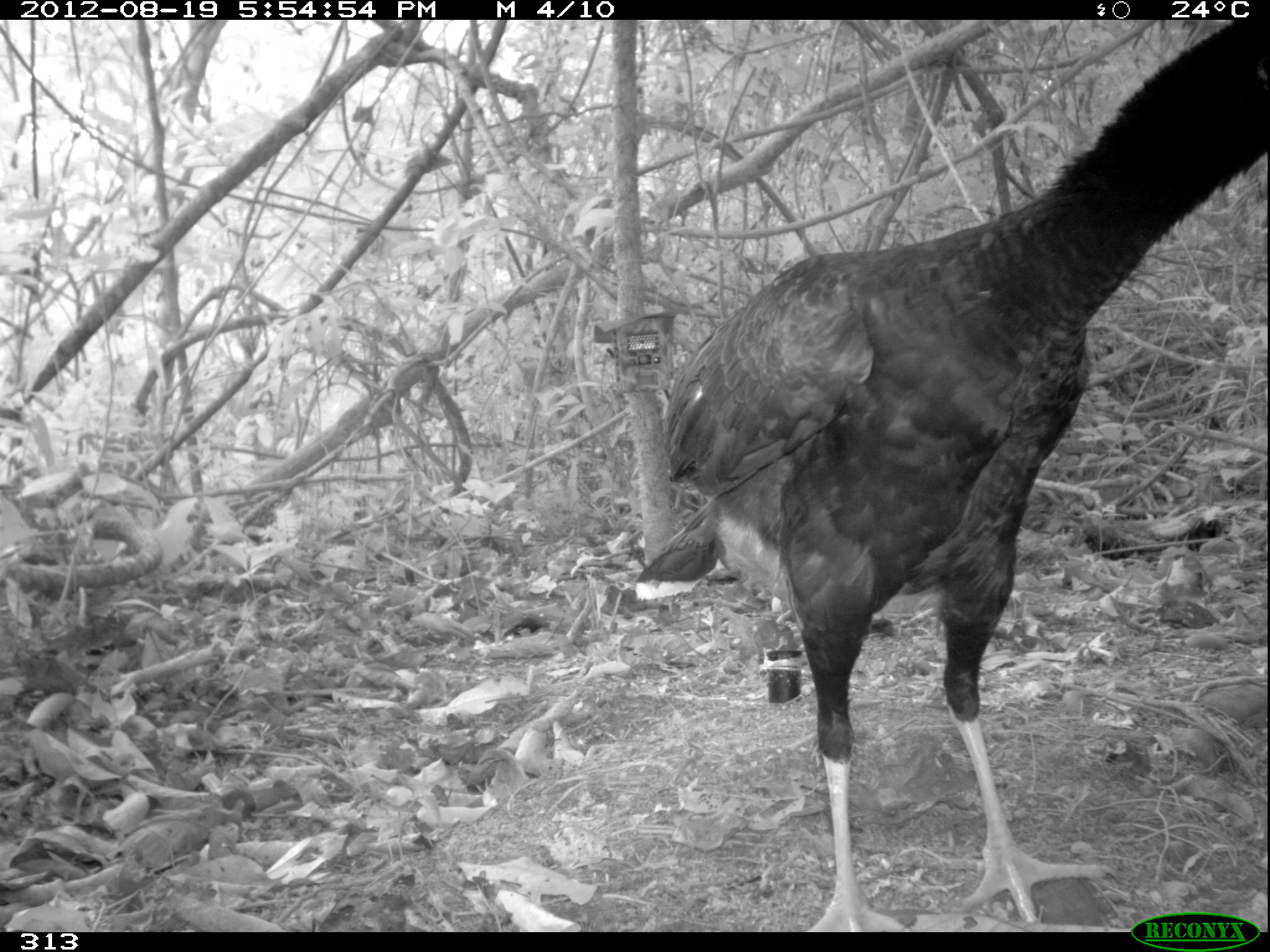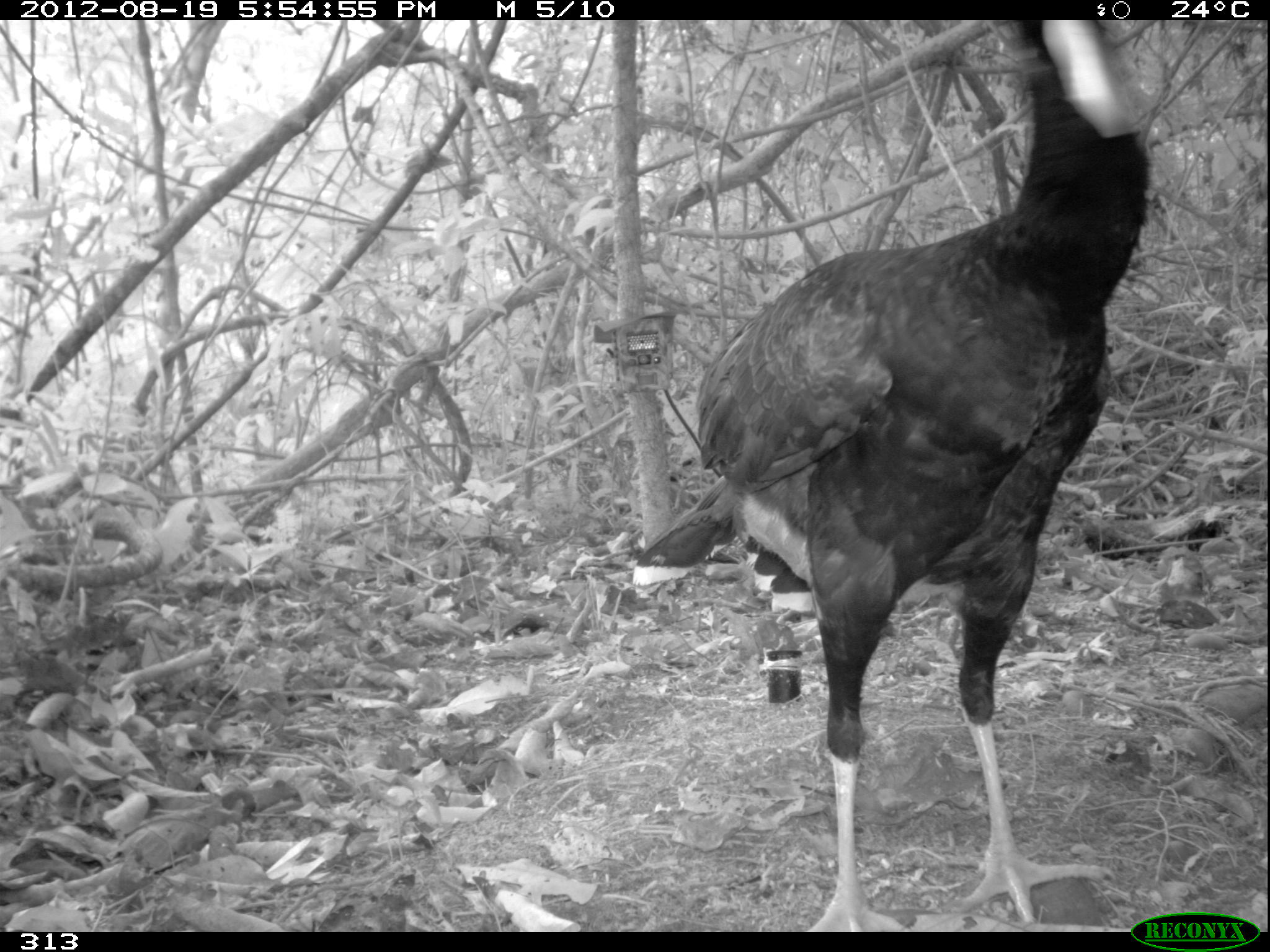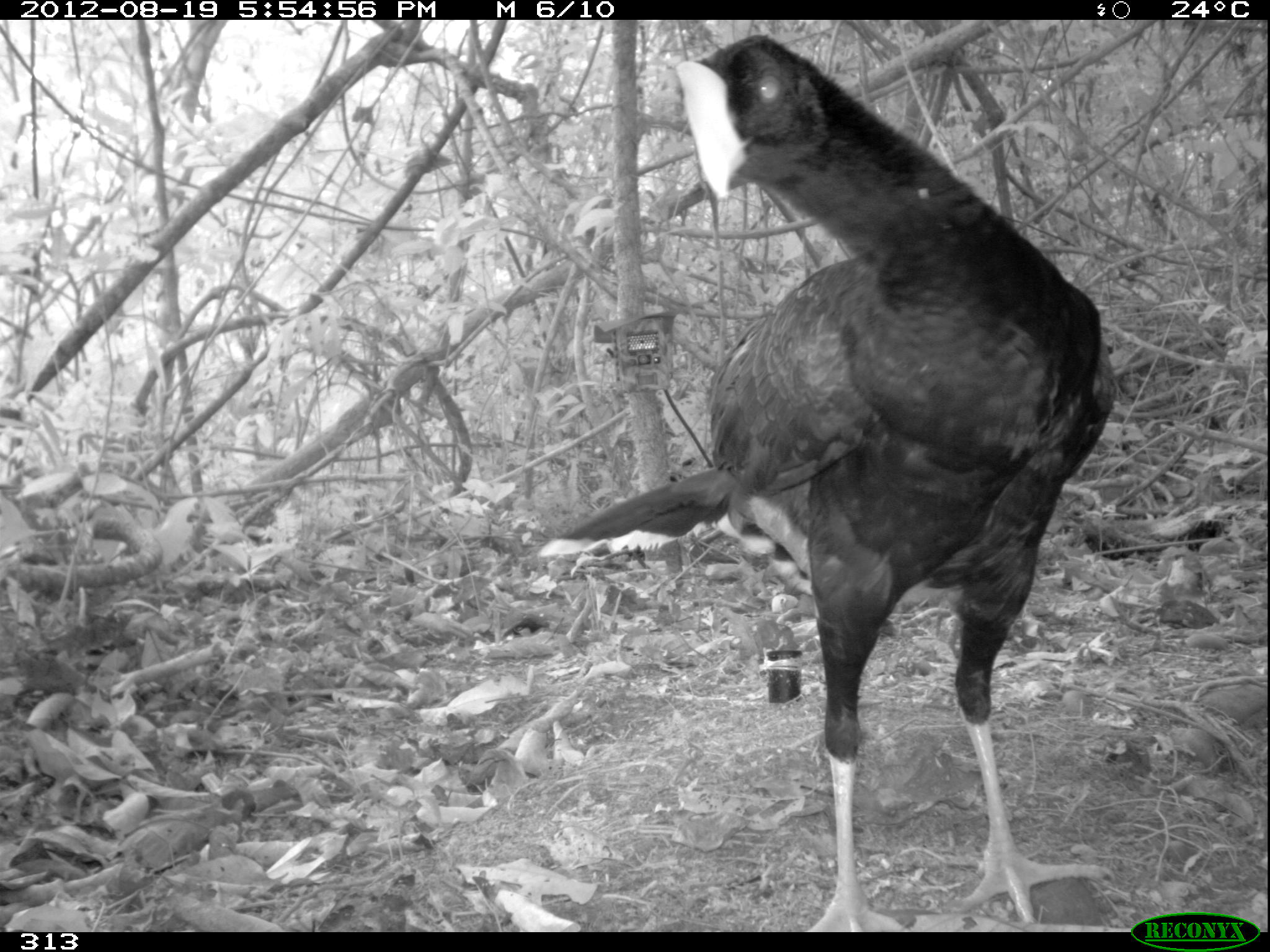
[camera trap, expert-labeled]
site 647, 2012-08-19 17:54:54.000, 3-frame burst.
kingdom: Animalia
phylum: Chordata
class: Aves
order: Galliformes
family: Cracidae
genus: Mitu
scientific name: Mitu tuberosum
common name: razor-billed curassow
Mitu tuberosum (razor-billed curassow).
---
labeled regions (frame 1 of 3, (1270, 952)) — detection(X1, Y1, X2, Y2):
mitu tuberosum: detection(632, 16, 1267, 932)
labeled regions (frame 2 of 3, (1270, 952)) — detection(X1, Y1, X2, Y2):
mitu tuberosum: detection(631, 19, 1160, 932)